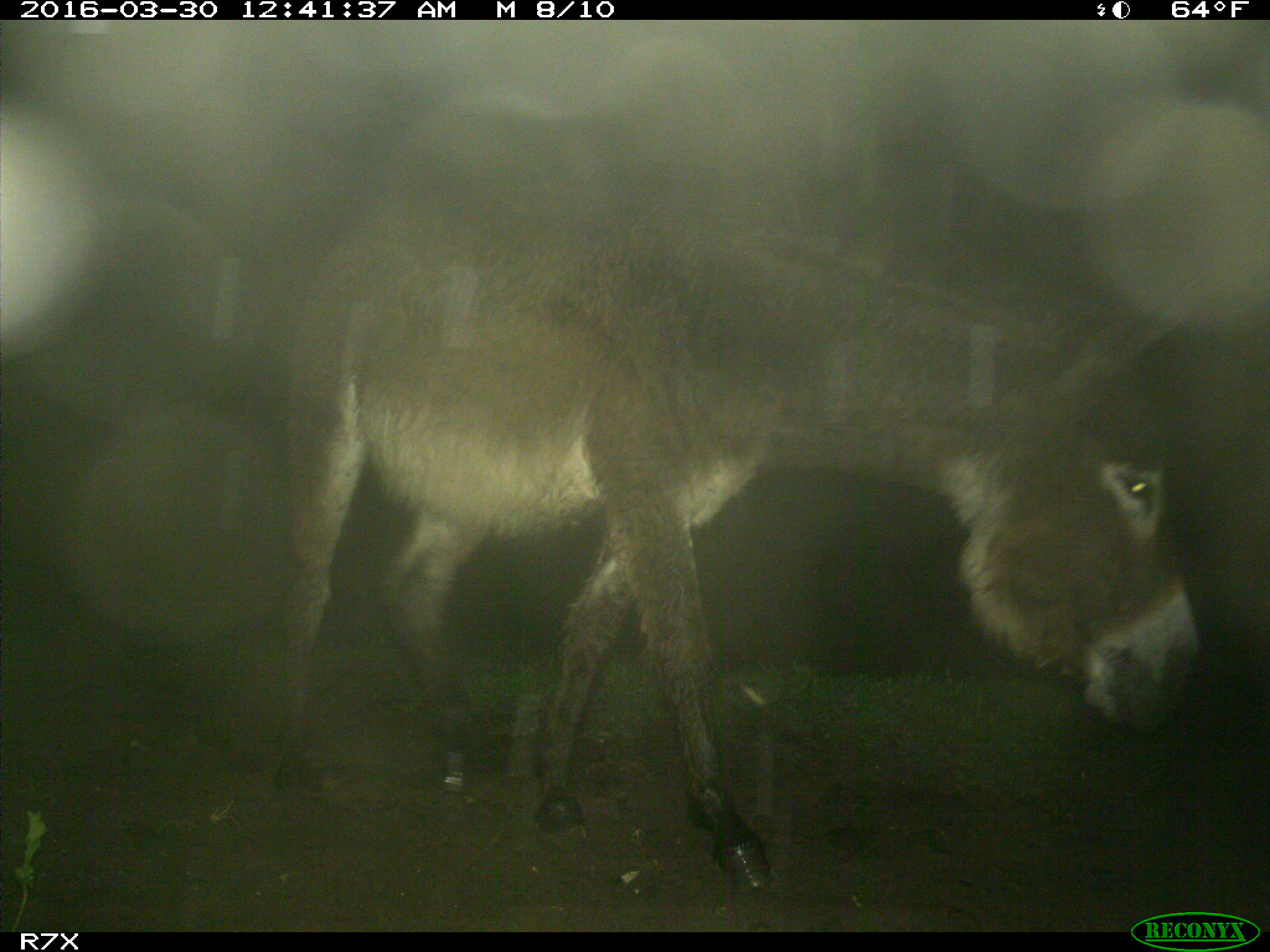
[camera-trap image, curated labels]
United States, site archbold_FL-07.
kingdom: Animalia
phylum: Chordata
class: Mammalia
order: Perissodactyla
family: Equidae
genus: Equus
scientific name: Equus africanus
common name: african wild ass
Equus africanus (african wild ass).